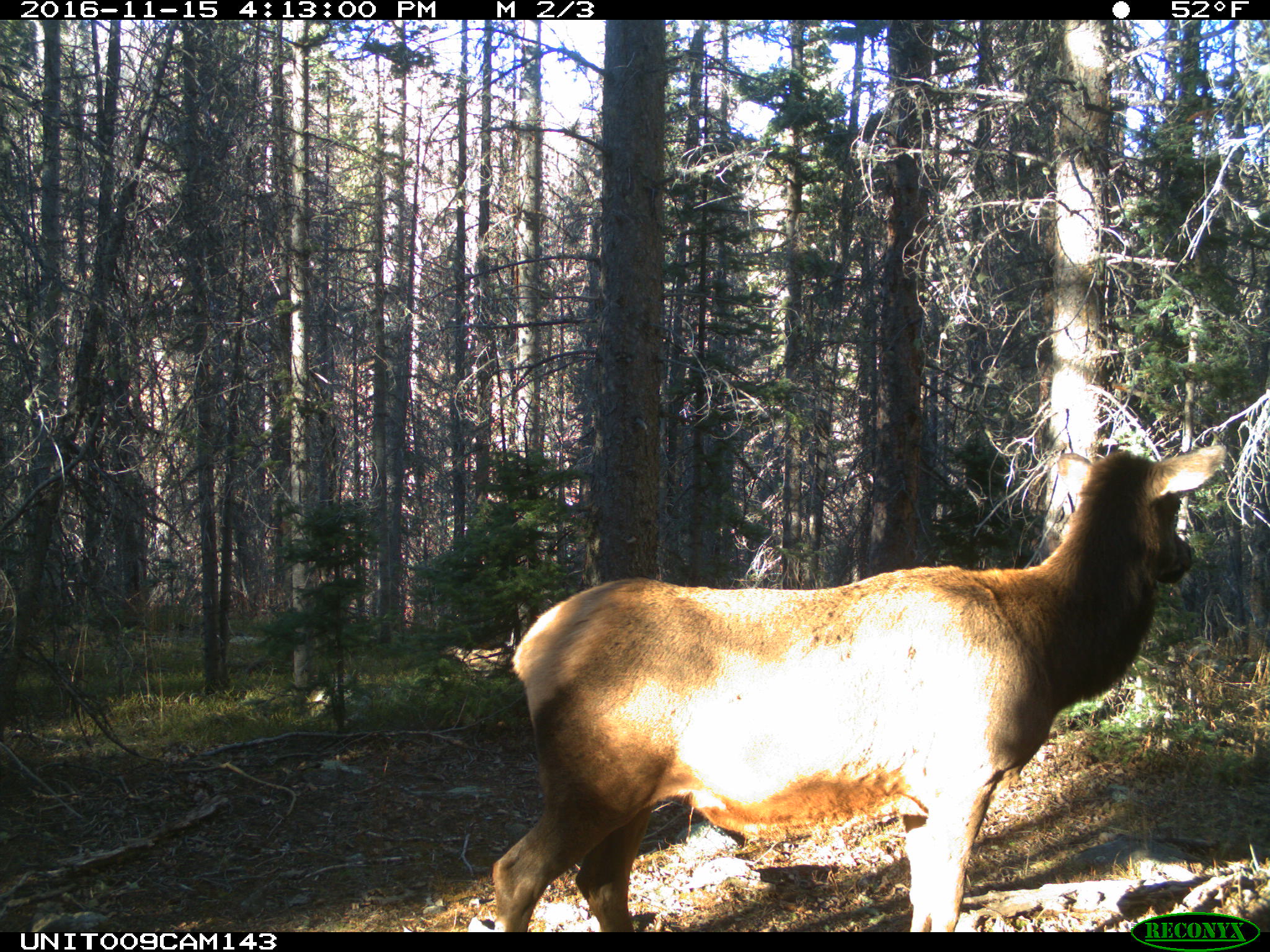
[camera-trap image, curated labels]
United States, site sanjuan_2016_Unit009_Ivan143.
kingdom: Animalia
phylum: Chordata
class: Mammalia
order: Artiodactyla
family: Cervidae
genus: Cervus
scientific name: Cervus elaphus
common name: red deer